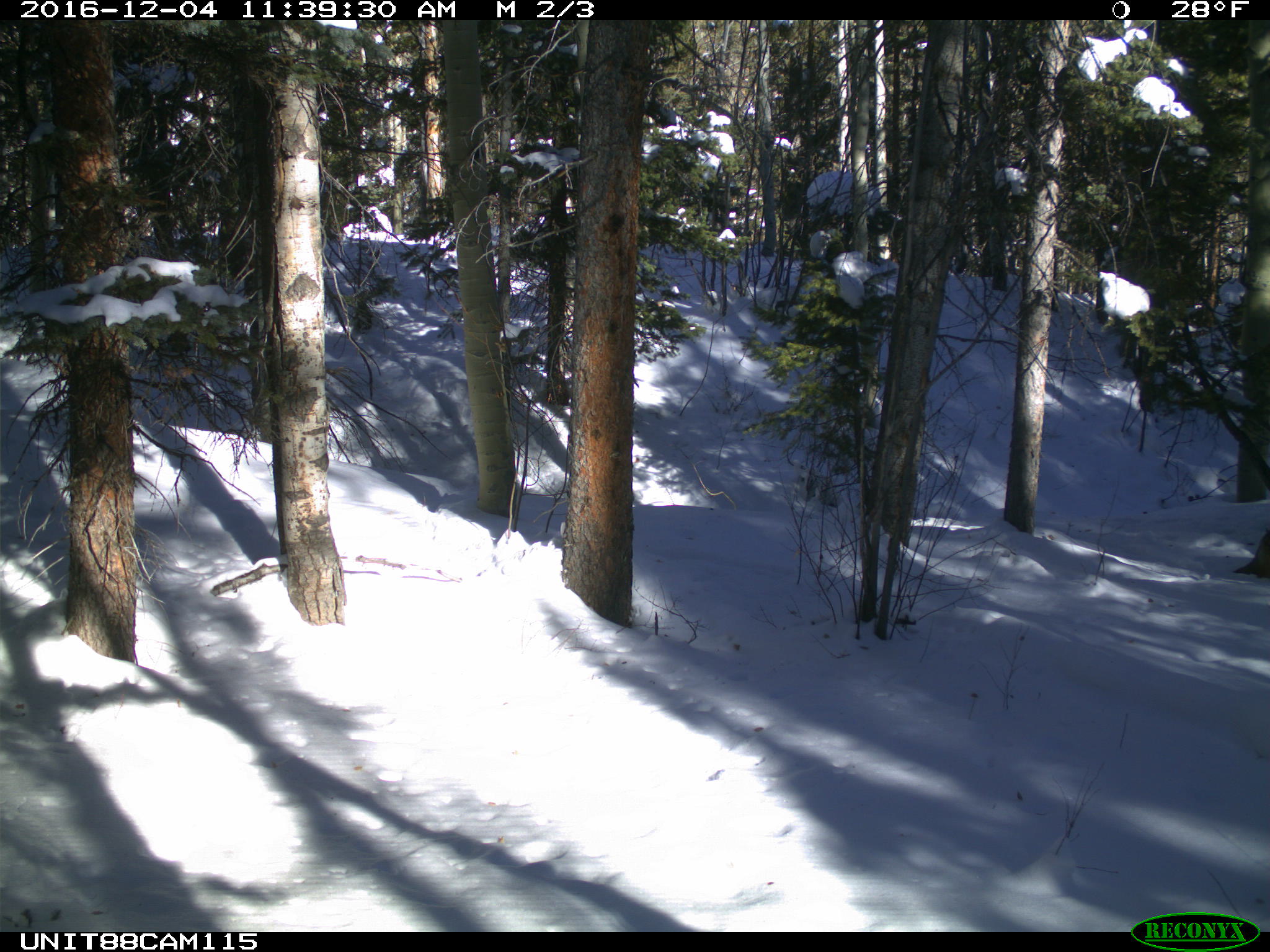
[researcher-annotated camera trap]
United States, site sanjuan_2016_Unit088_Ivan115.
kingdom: Animalia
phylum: Chordata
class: Mammalia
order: Carnivora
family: Canidae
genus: Canis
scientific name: Canis latrans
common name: coyote